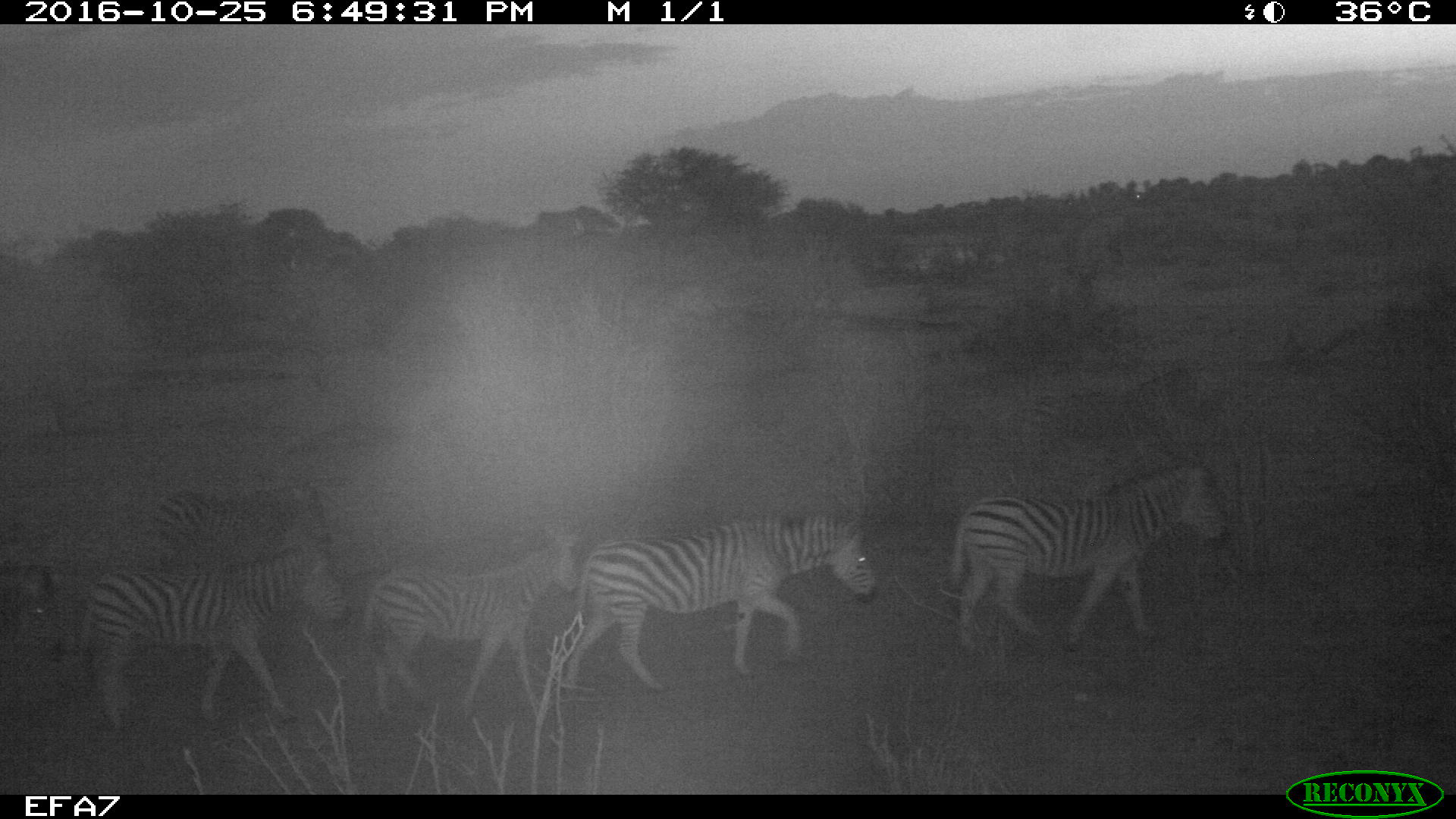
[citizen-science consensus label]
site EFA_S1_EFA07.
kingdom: Animalia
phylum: Chordata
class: Mammalia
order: Perissodactyla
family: Equidae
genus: Equus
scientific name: Equus quagga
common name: plains zebra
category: zebraplains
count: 6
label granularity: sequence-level